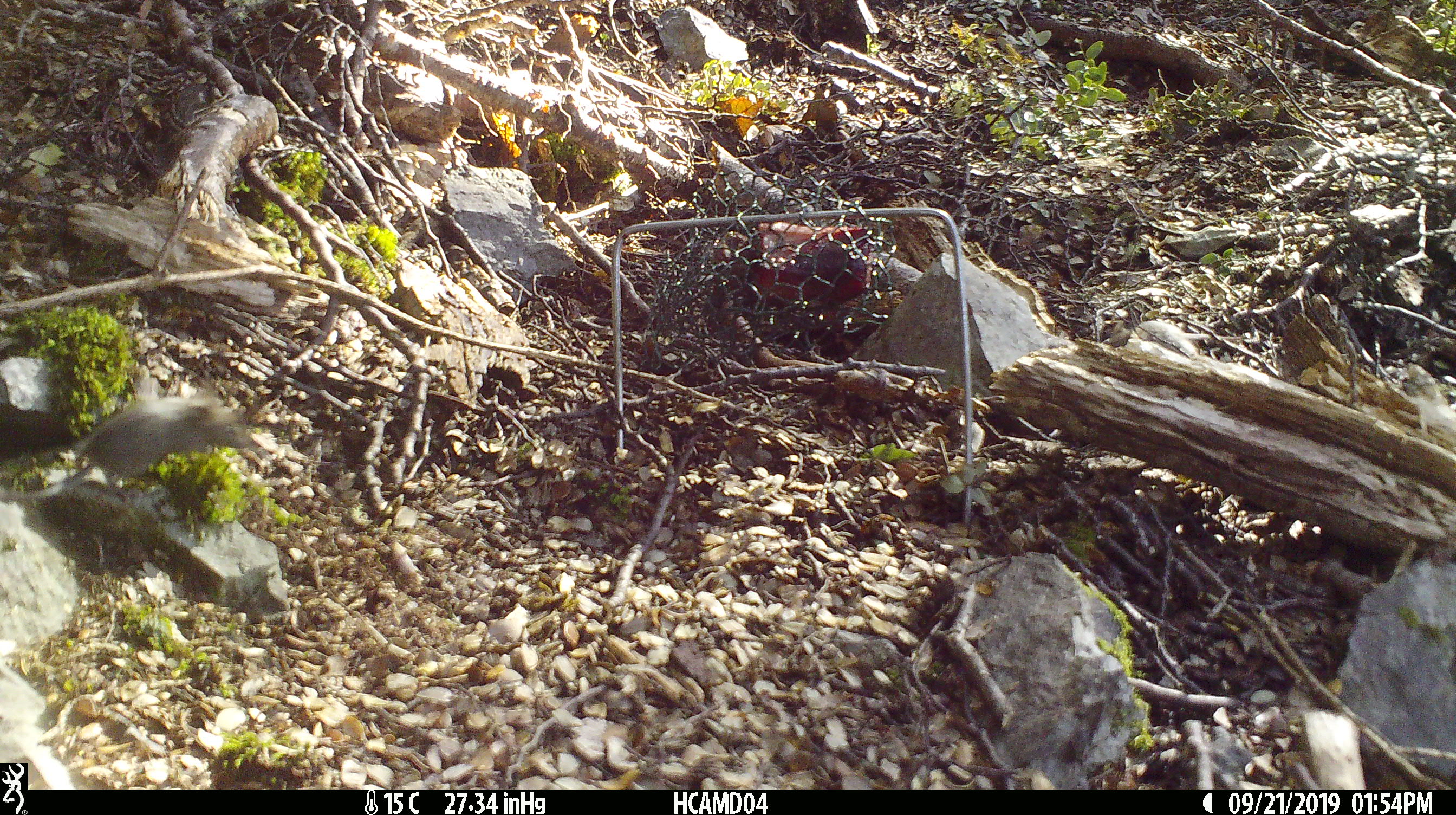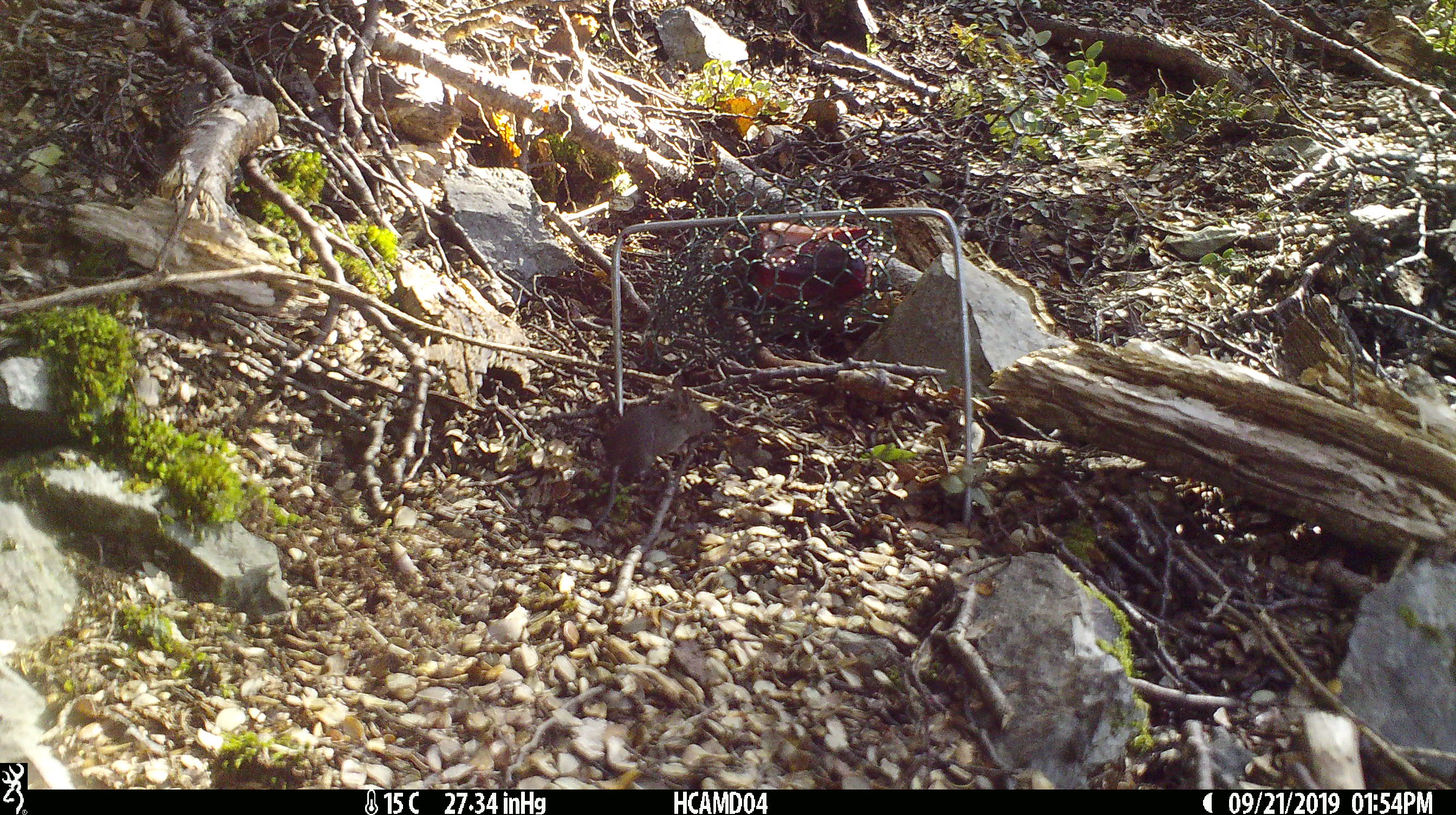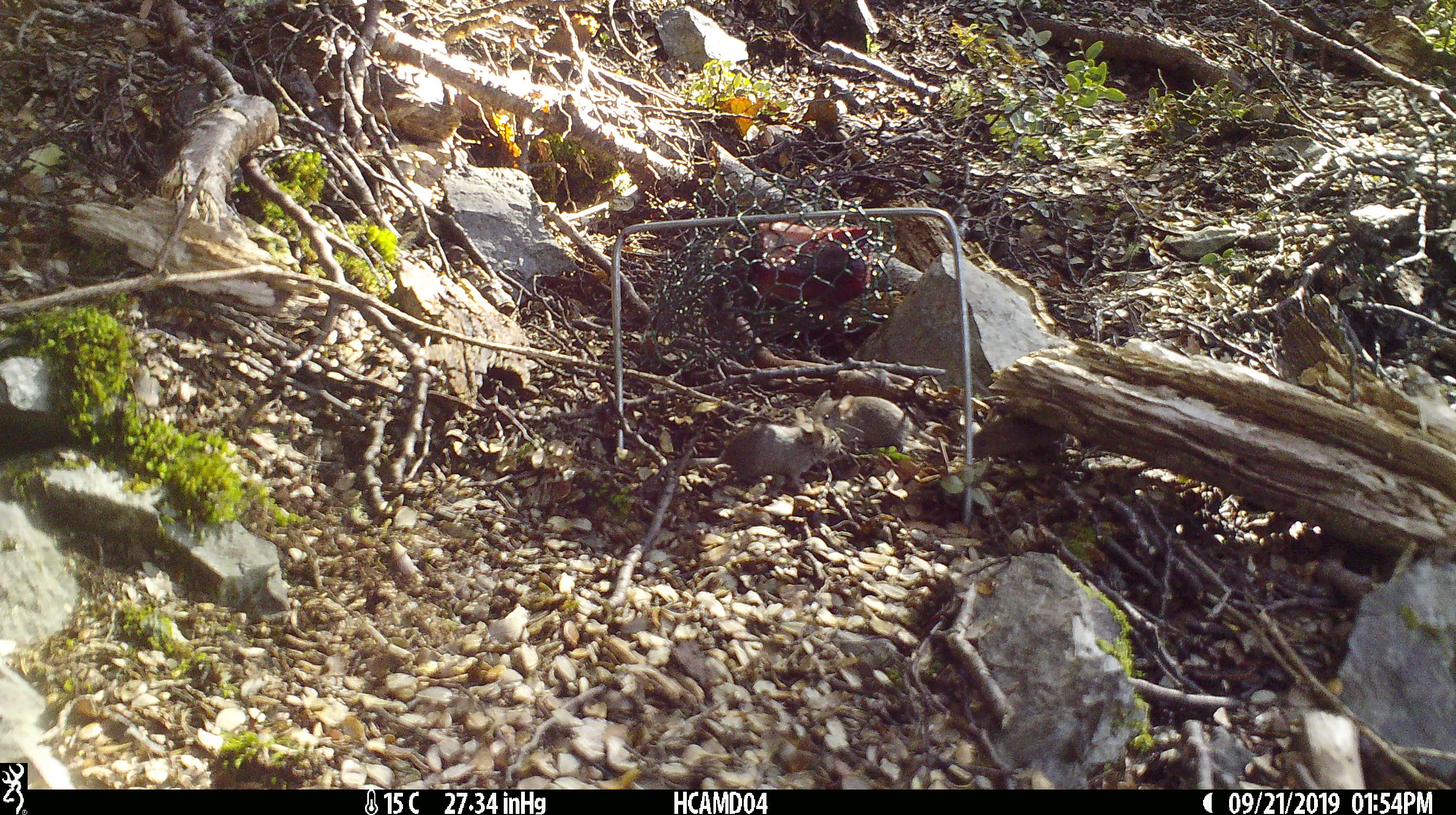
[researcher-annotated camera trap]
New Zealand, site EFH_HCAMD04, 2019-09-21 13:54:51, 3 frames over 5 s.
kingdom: Animalia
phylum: Chordata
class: Mammalia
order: Rodentia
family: Muridae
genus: Mus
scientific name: Mus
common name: mouse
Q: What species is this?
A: Mouse (Mus).